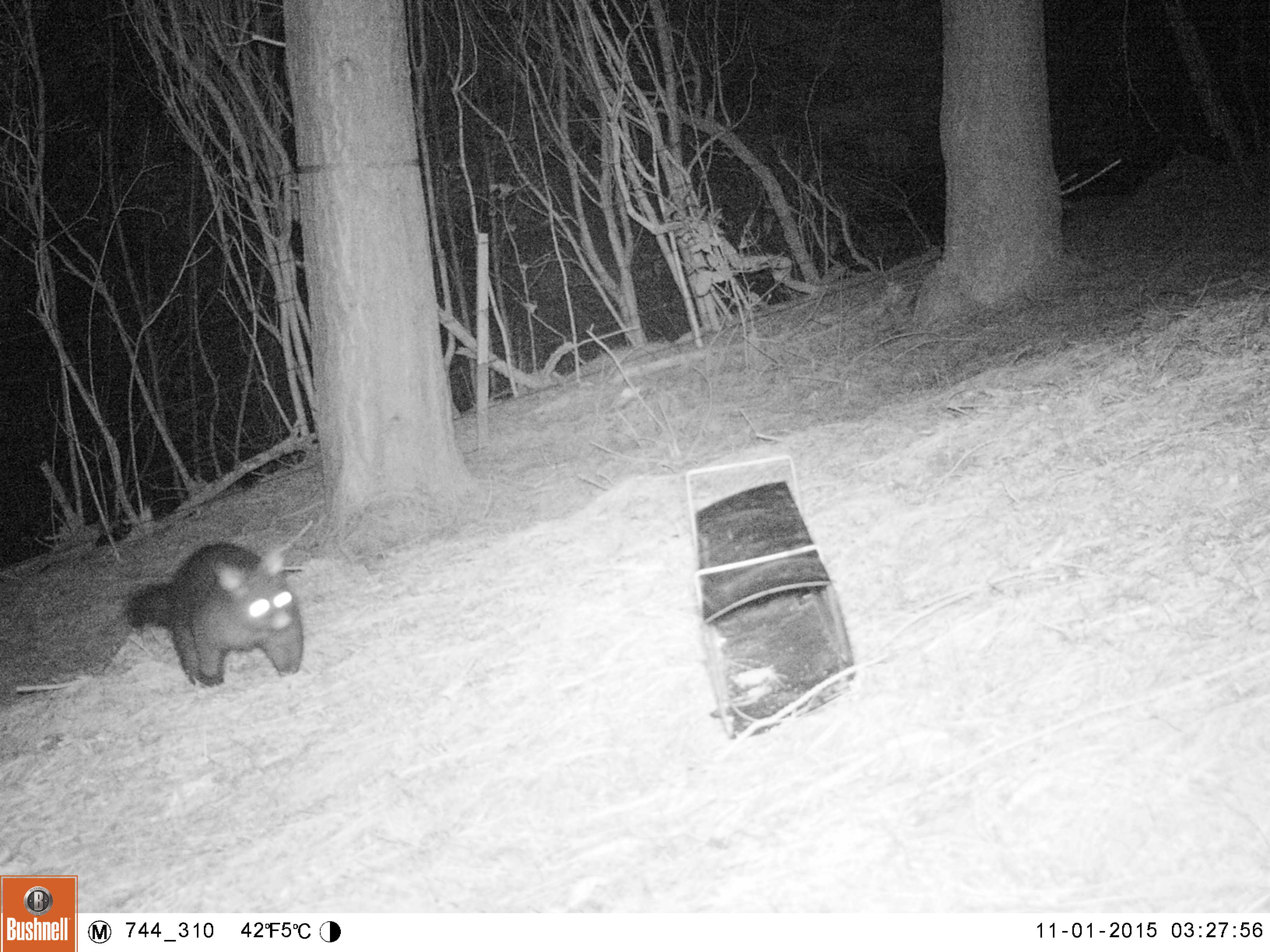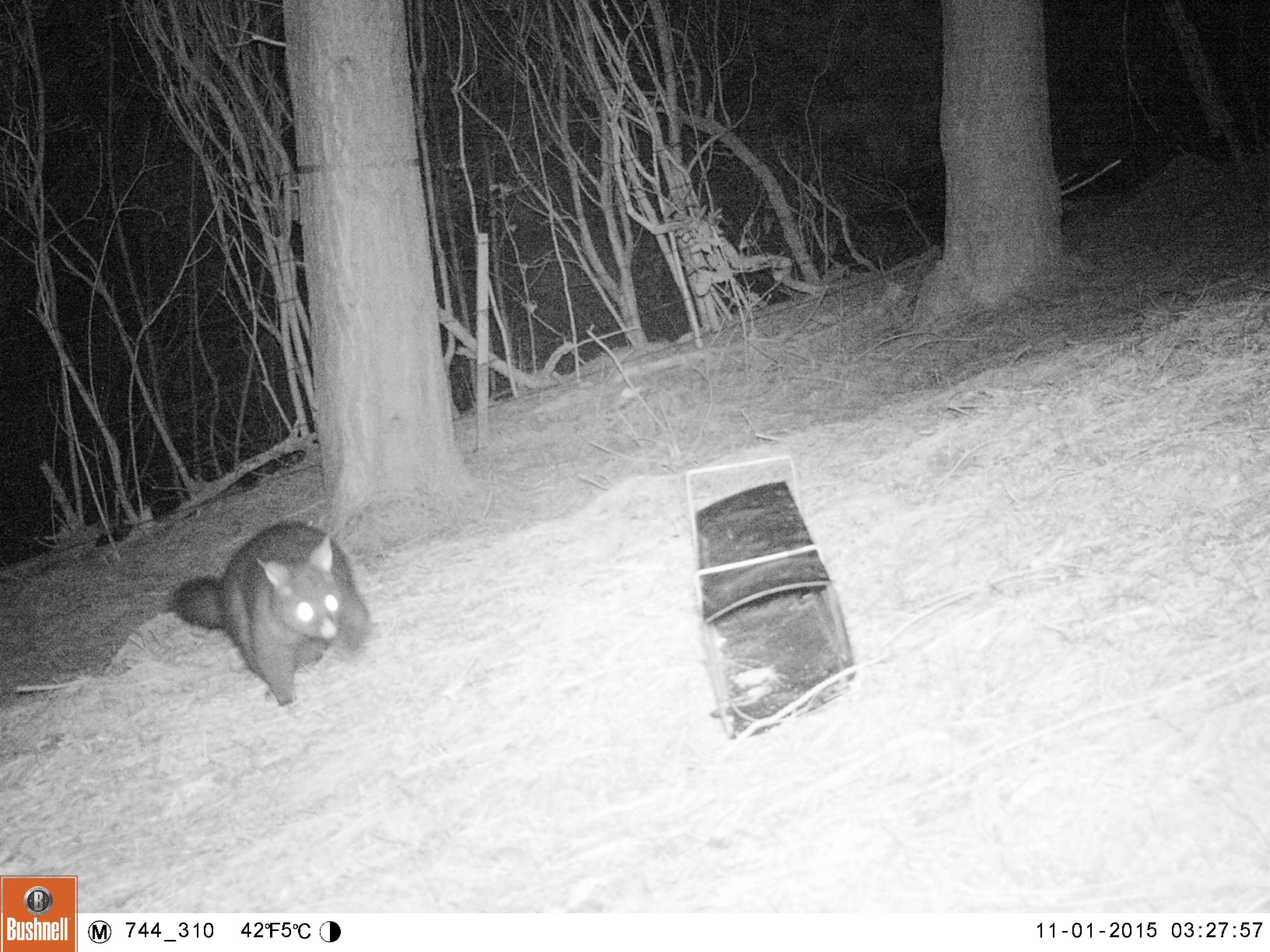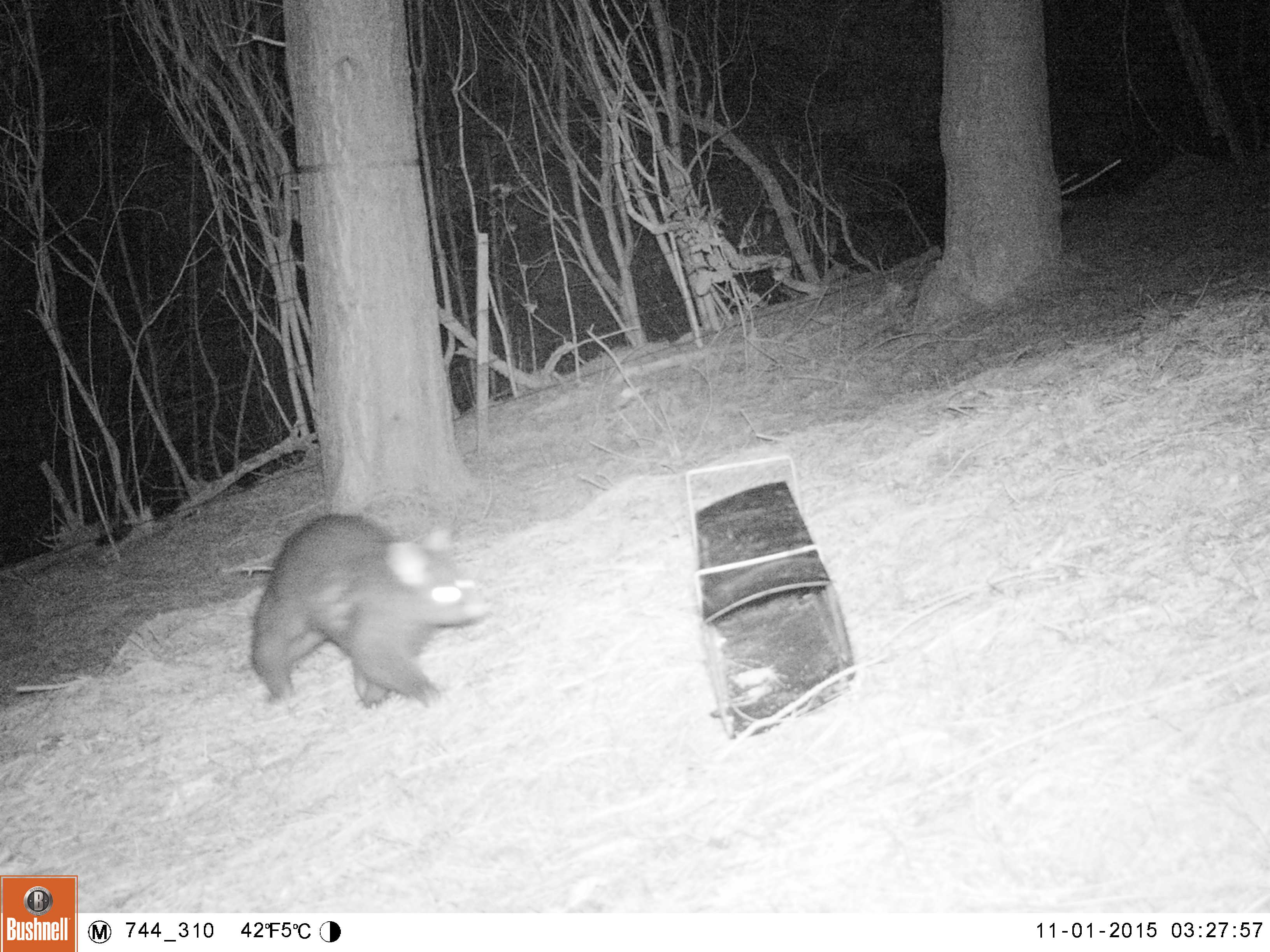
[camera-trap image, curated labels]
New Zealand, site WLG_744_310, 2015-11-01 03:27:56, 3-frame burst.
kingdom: Animalia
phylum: Chordata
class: Mammalia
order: Diprotodontia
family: Phalangeridae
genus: Trichosurus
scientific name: Trichosurus vulpecula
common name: common brushtail possum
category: possum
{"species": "possum (common brushtail possum) (Trichosurus vulpecula)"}